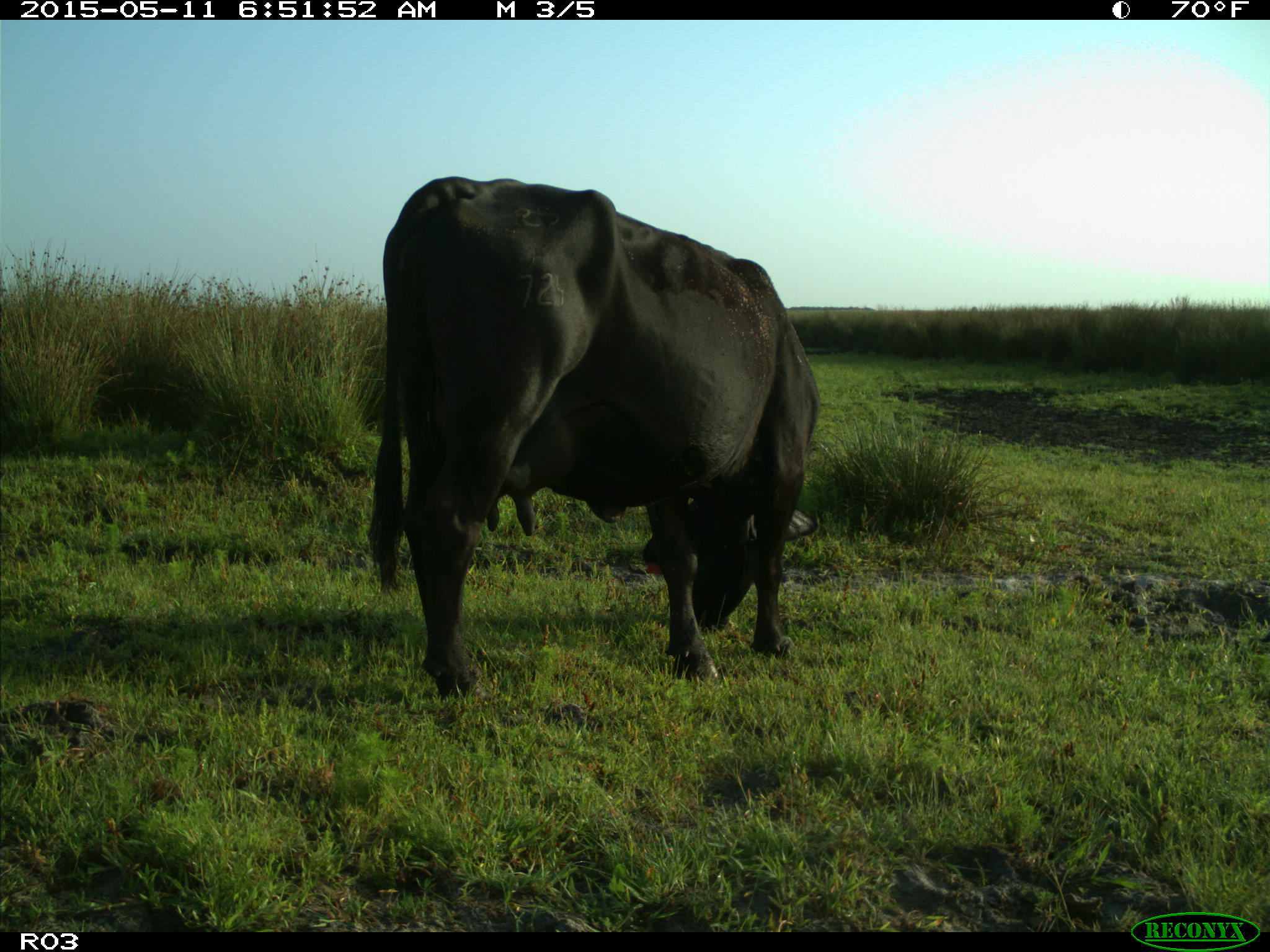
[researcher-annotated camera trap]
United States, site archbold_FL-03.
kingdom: Animalia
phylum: Chordata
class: Mammalia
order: Artiodactyla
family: Bovidae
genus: Bos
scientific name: Bos taurus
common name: domestic cow